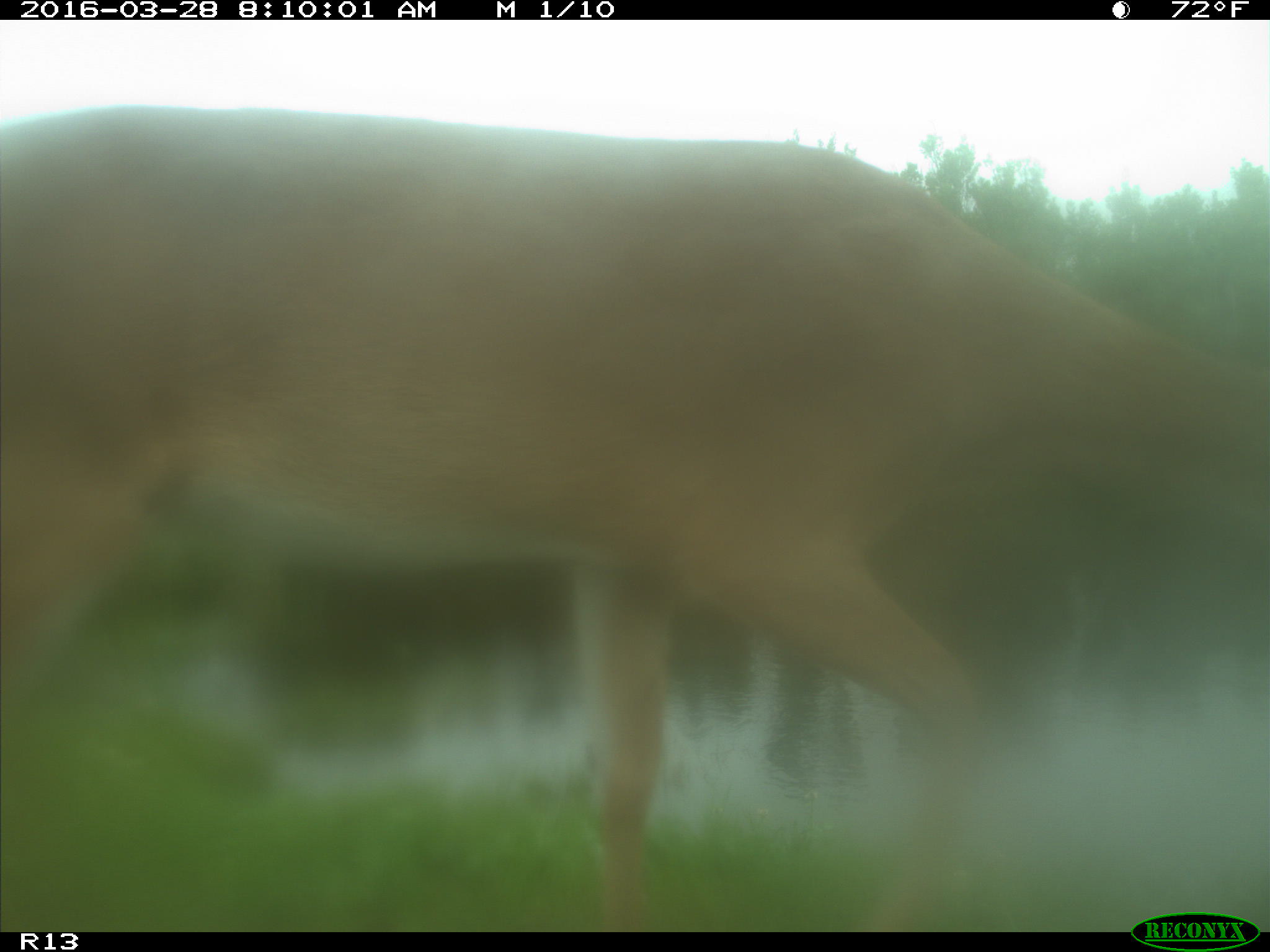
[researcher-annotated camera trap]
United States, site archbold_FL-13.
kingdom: Animalia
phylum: Chordata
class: Mammalia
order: Artiodactyla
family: Cervidae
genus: Odocoileus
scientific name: Odocoileus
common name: deer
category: unidentified deer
Unidentified deer (deer) (Odocoileus).